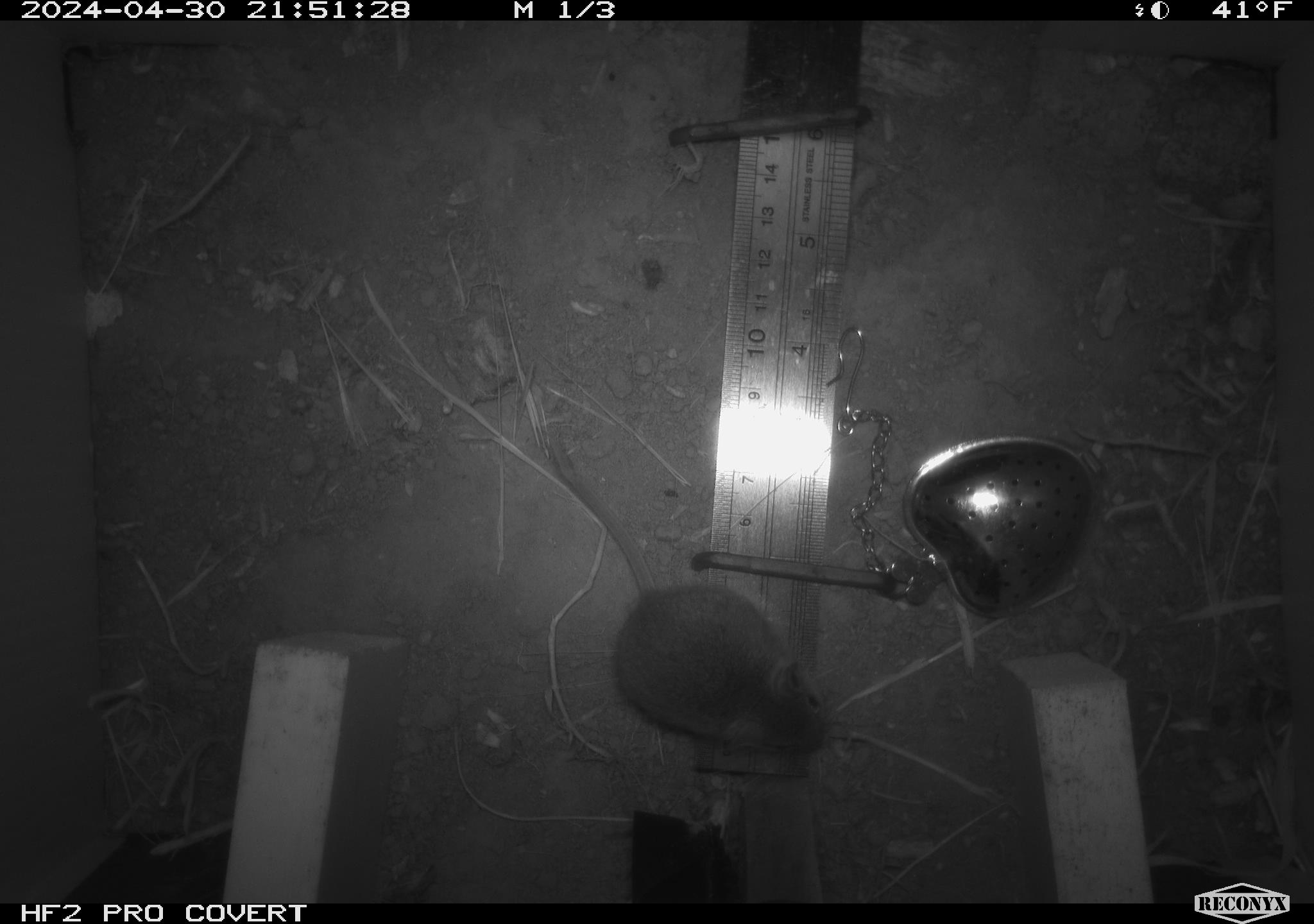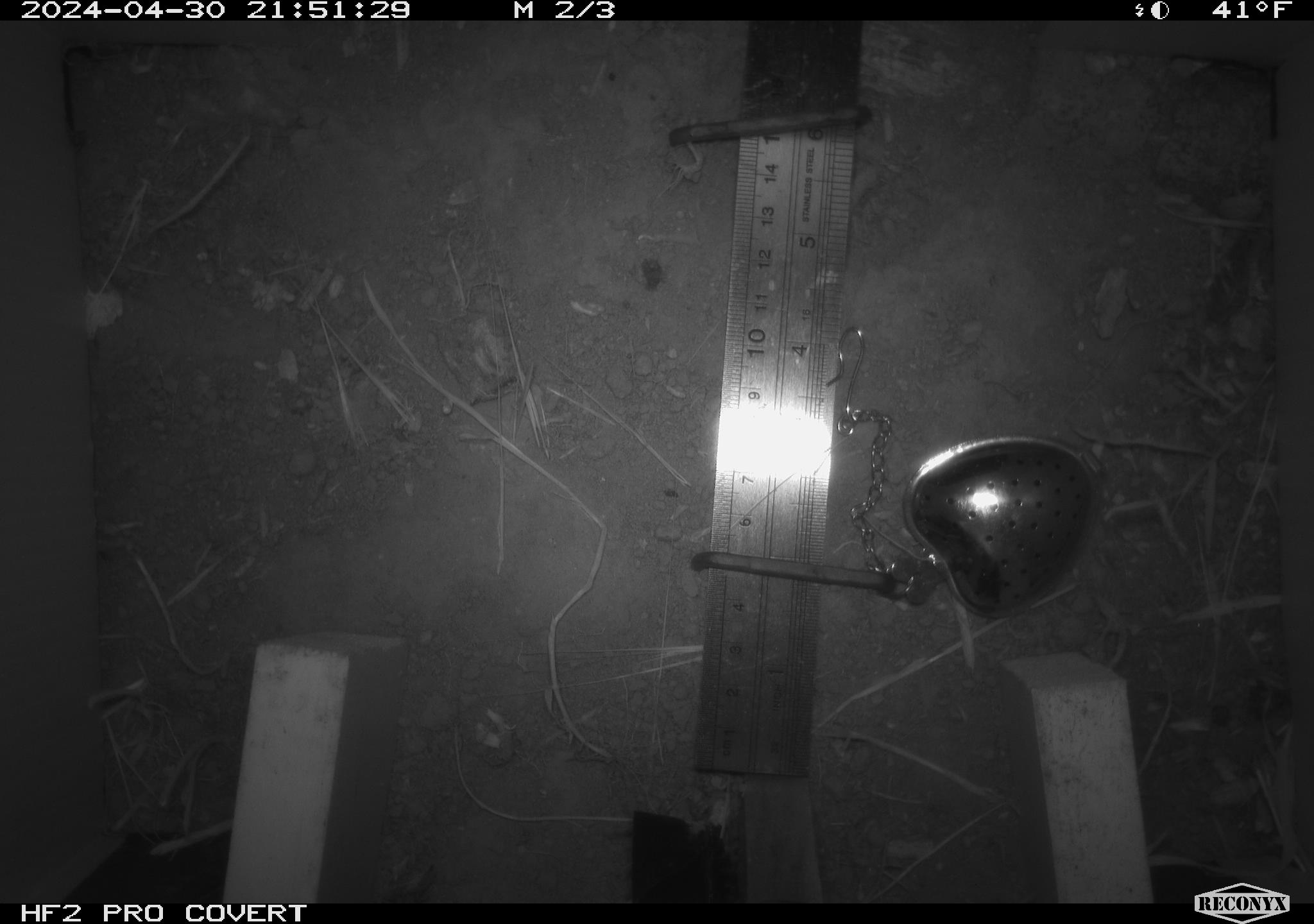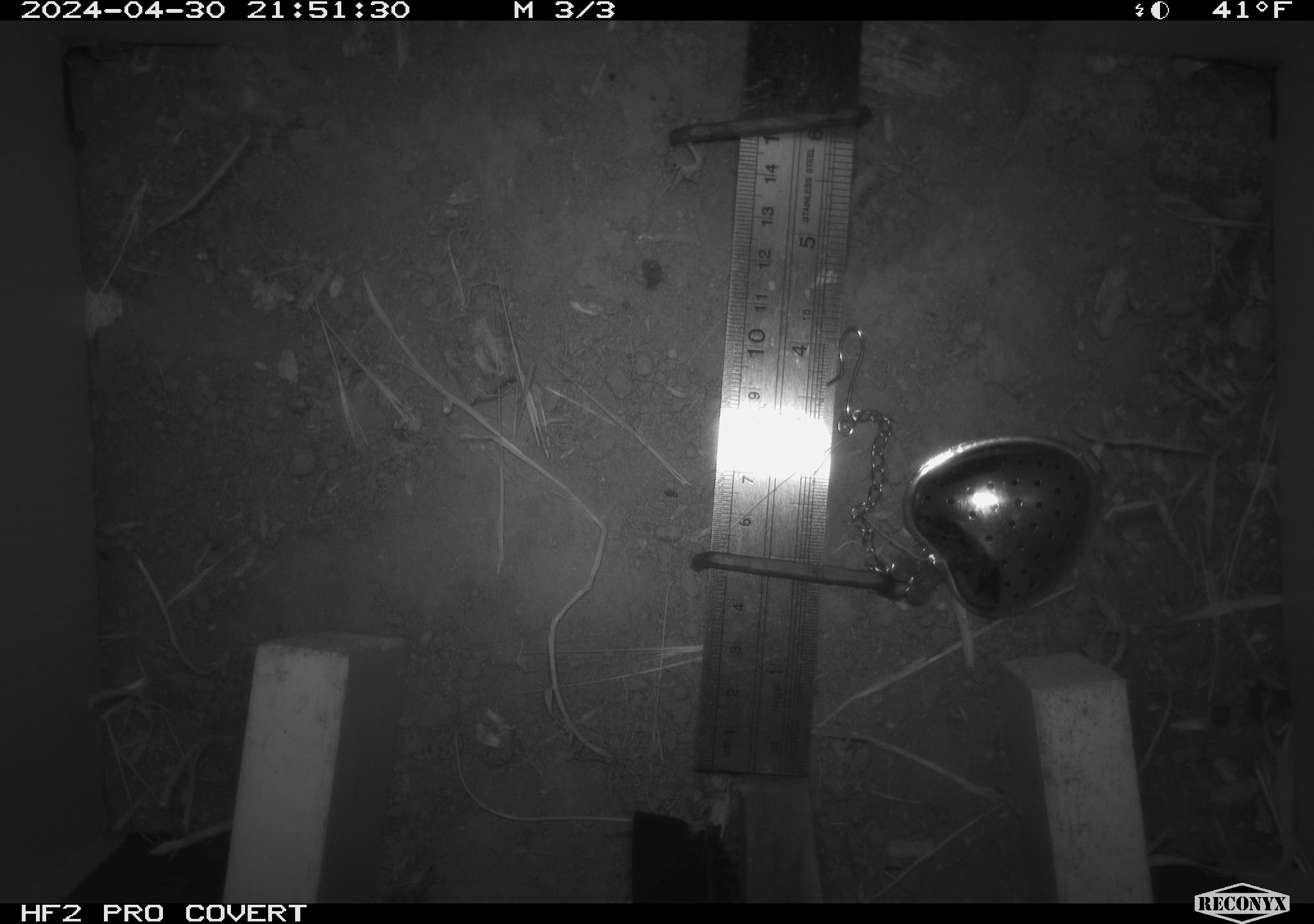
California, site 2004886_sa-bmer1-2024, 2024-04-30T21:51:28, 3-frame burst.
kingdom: Animalia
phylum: Chordata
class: Mammalia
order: Rodentia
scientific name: Rodentia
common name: mouse species